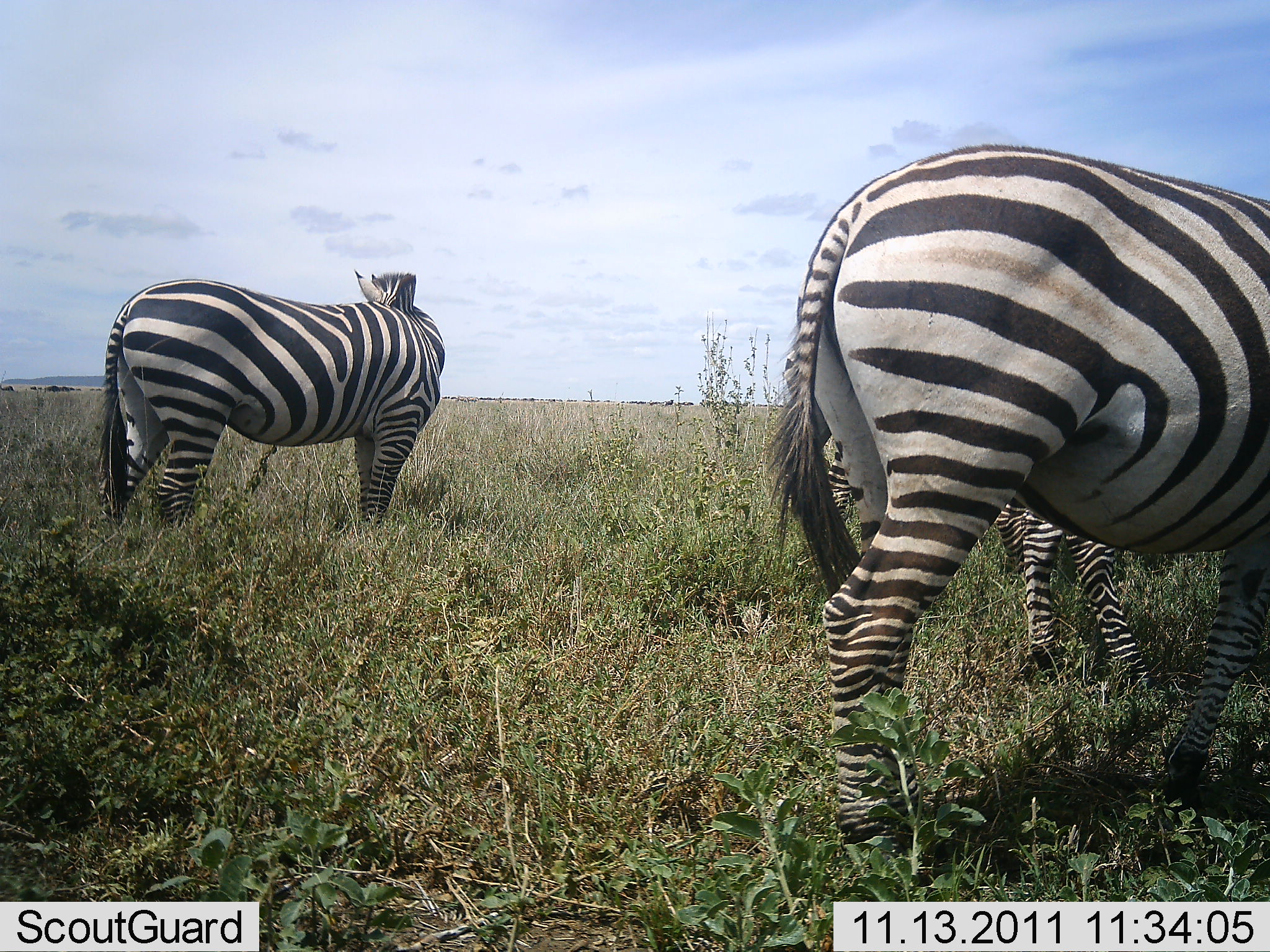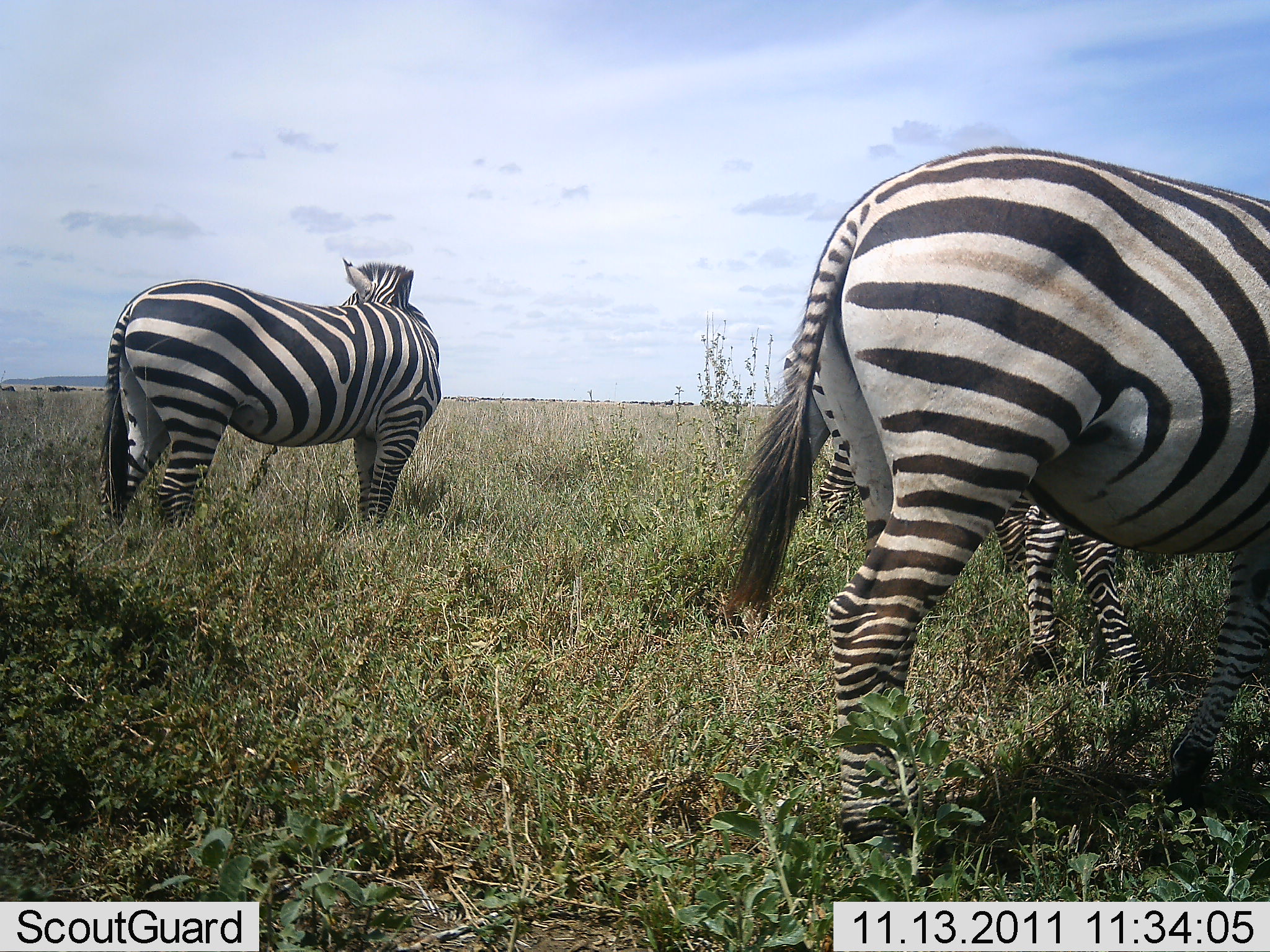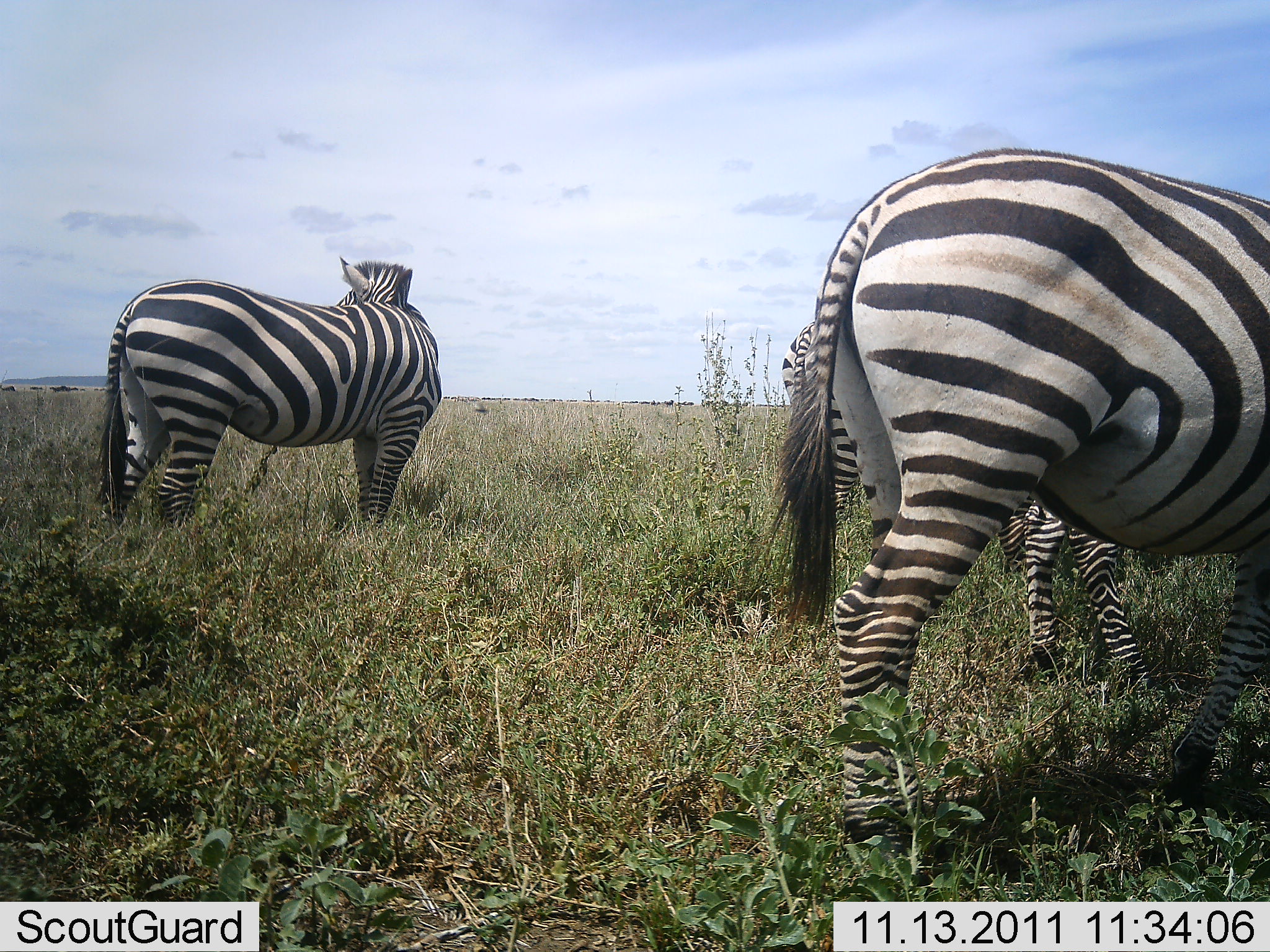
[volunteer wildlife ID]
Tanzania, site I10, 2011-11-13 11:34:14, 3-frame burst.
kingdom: Animalia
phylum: Chordata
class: Mammalia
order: Perissodactyla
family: Equidae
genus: Equus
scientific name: Equus quagga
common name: plains zebra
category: zebra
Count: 4.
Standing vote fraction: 91%.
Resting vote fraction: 9%.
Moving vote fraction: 0%.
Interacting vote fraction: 0%.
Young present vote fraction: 9%.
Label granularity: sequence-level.